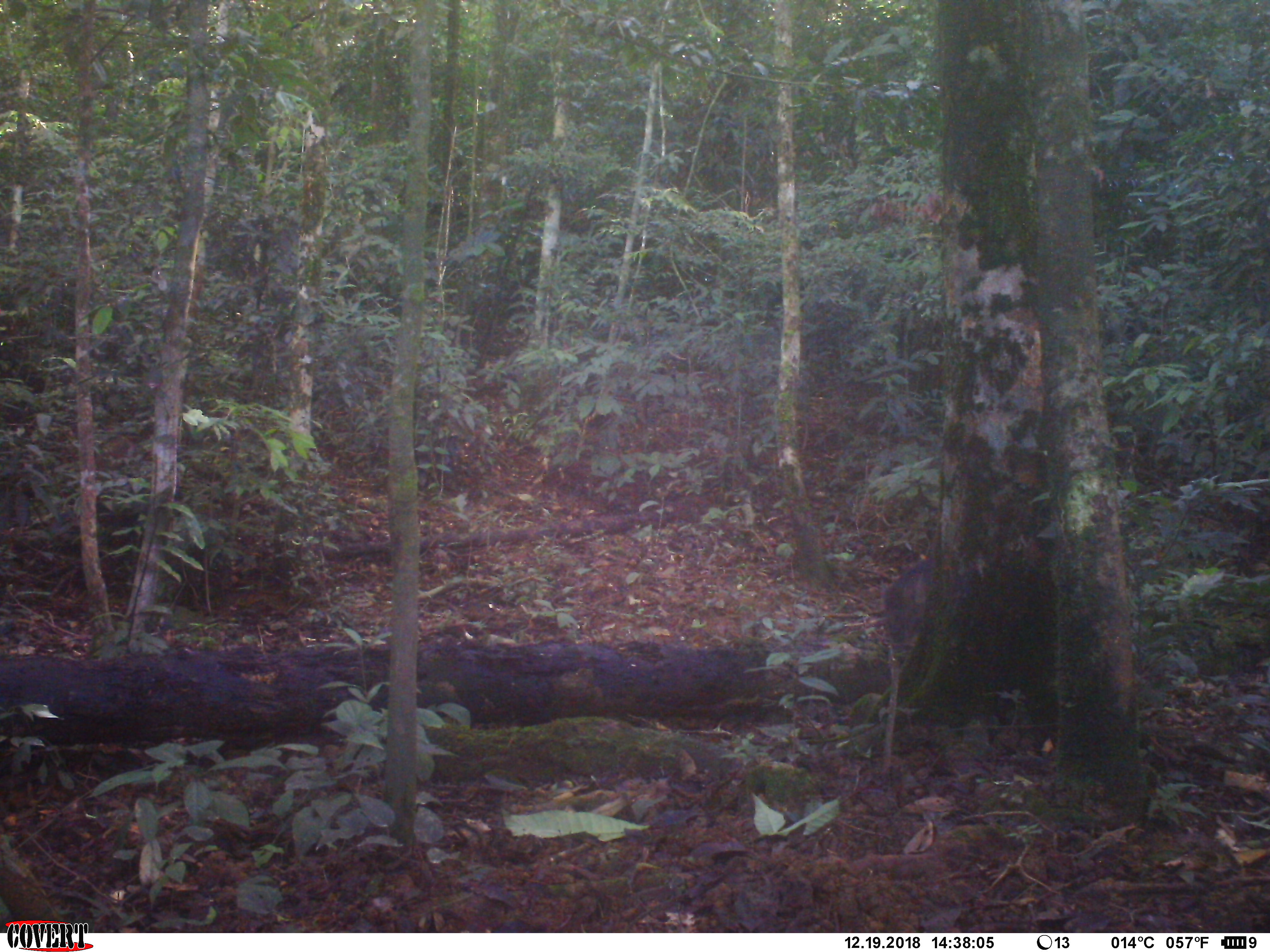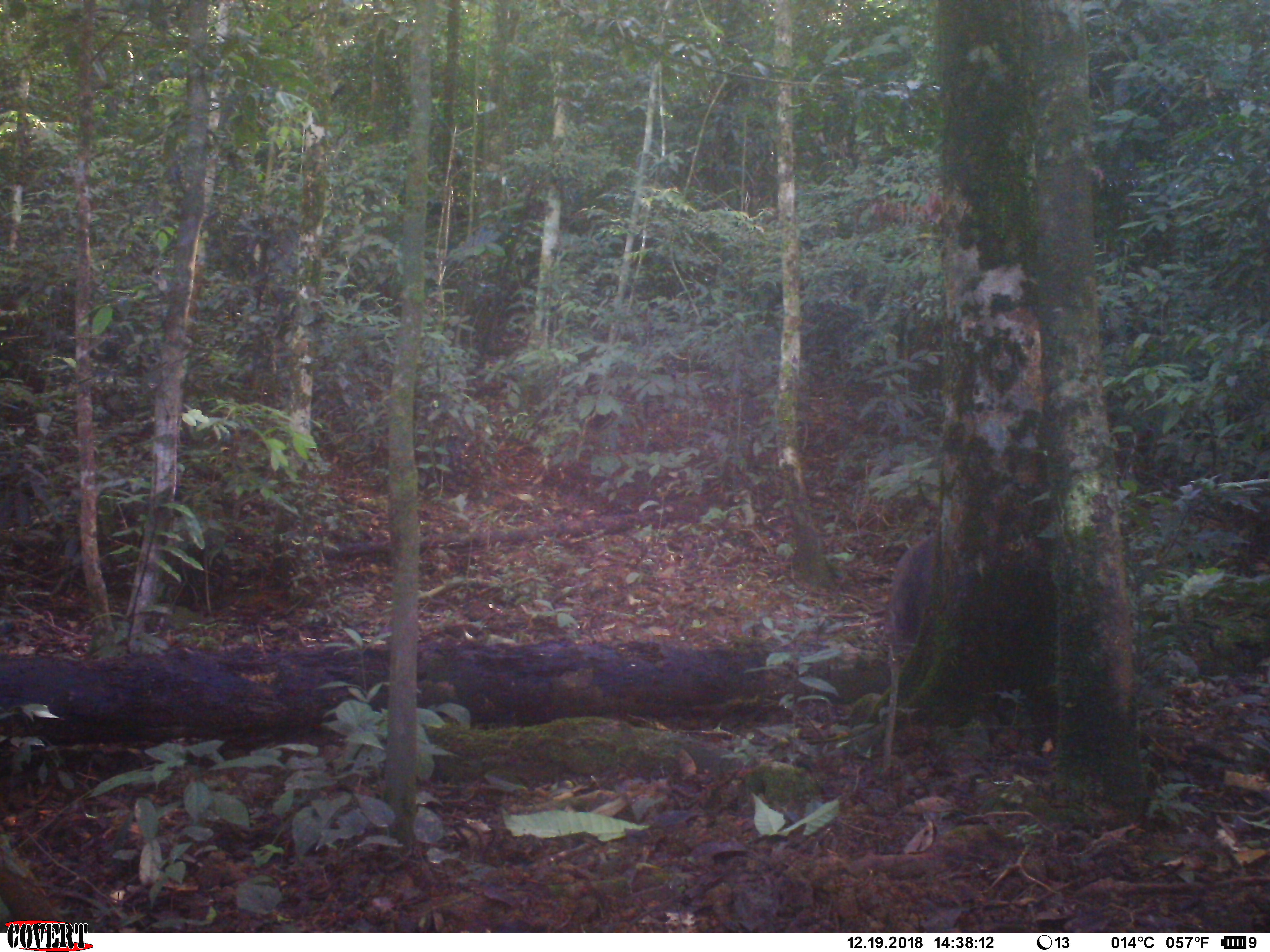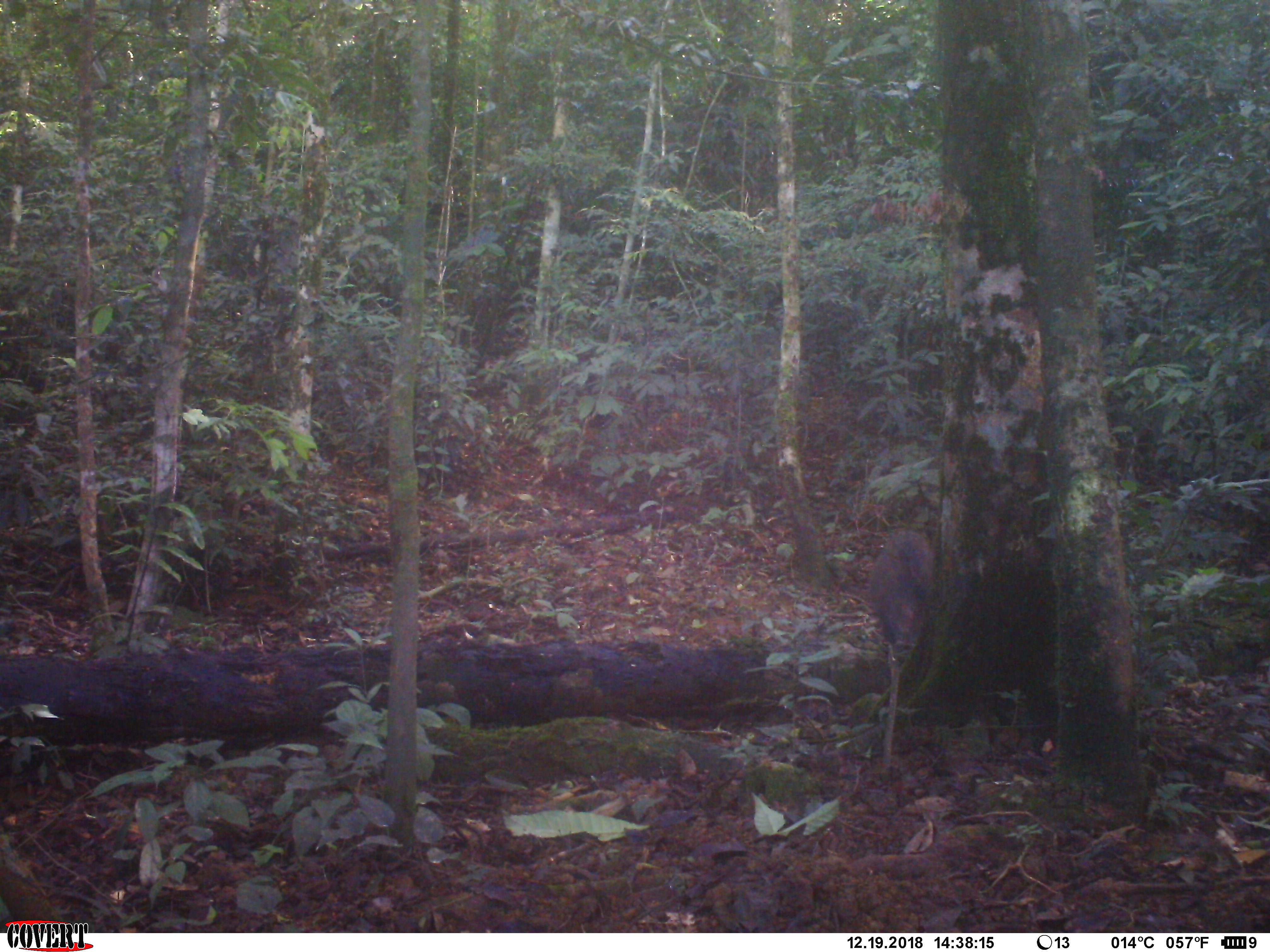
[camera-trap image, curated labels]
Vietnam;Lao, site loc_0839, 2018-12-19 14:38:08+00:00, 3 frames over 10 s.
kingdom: Animalia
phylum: Chordata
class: Mammalia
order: Artiodactyla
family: Suidae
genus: Sus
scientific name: Sus scrofa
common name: eurasian wild pig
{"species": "eurasian wild pig (Sus scrofa)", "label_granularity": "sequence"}